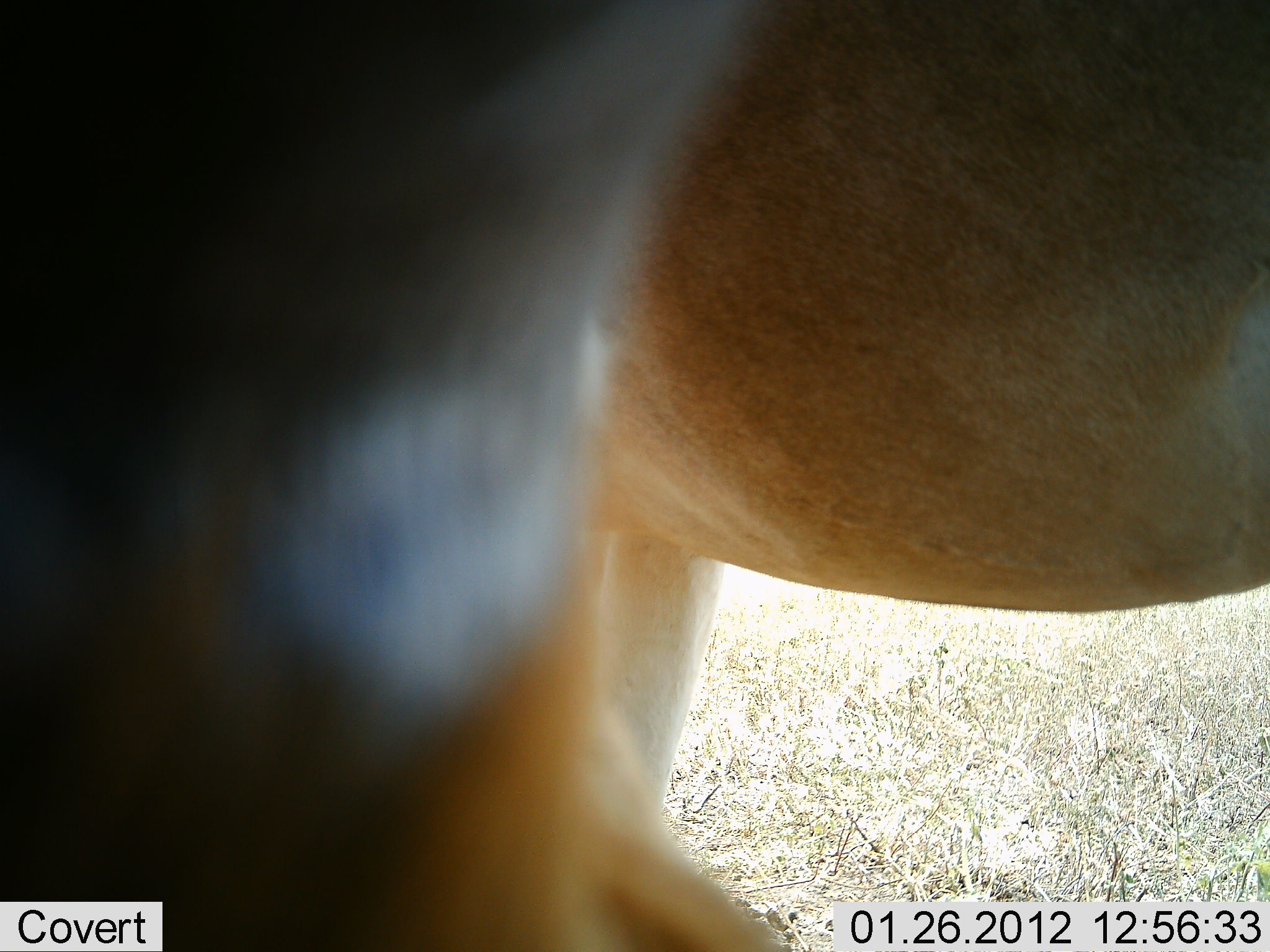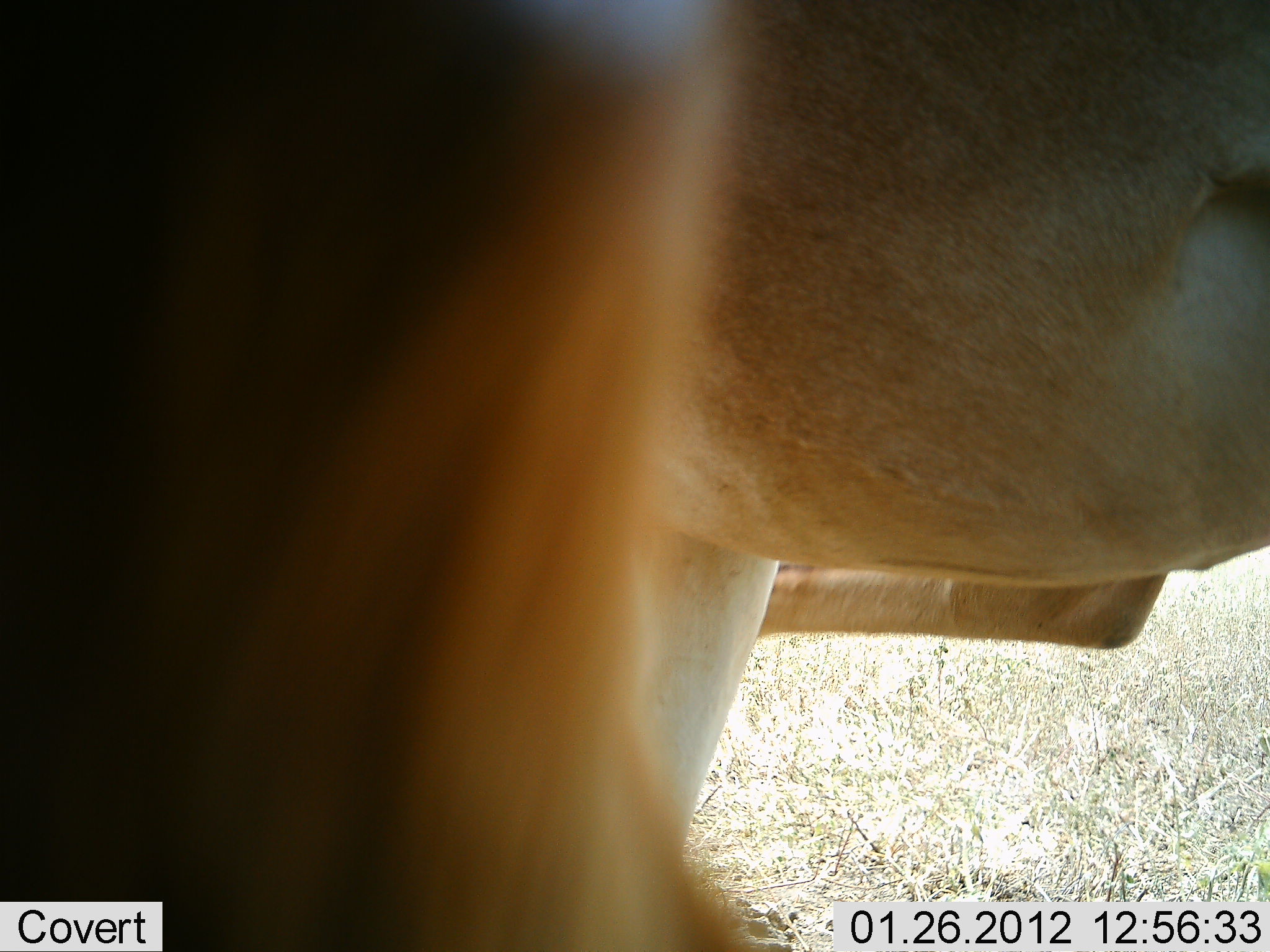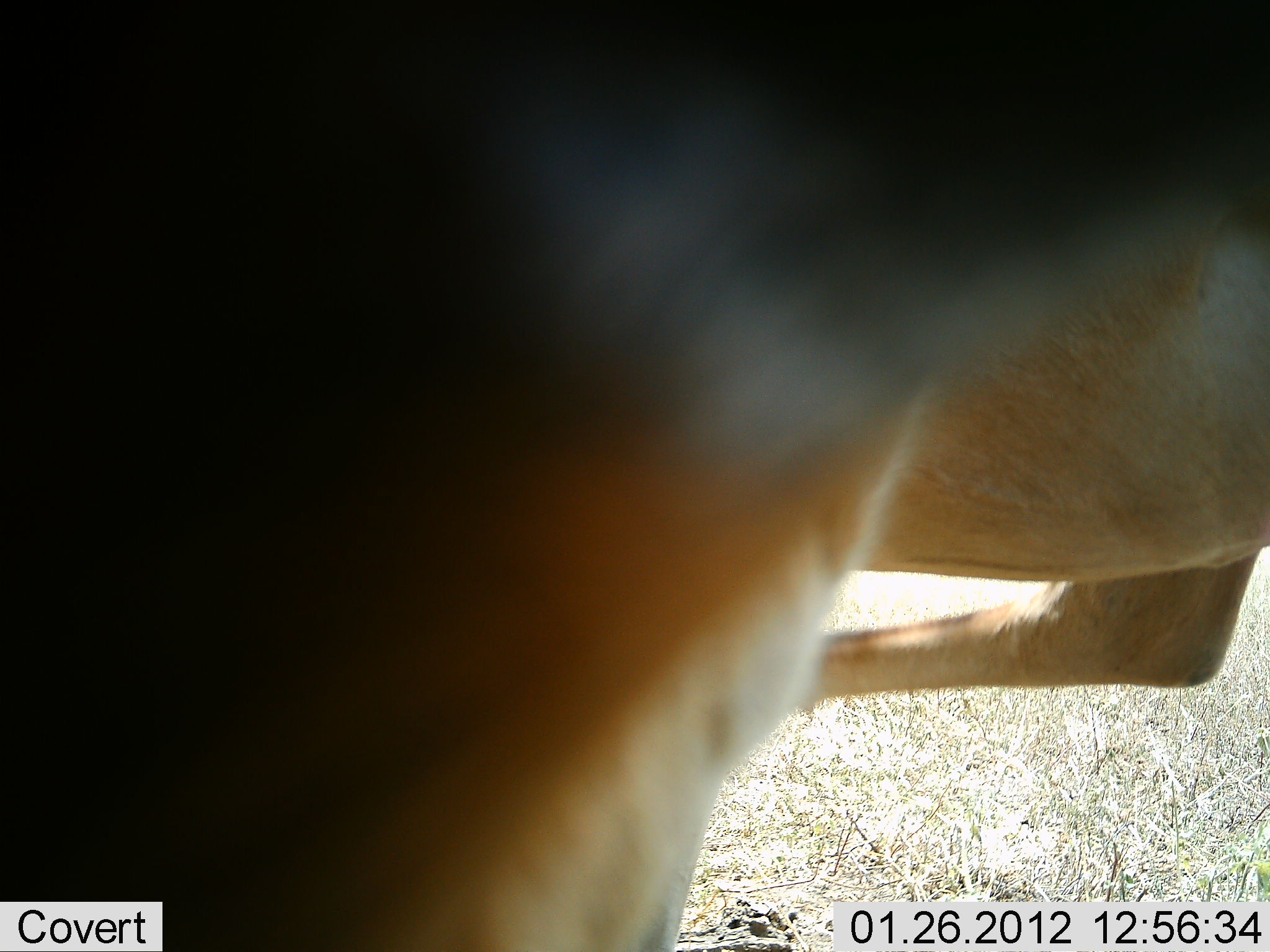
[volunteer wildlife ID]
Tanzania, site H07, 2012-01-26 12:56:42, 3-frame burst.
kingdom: Animalia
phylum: Chordata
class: Mammalia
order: Artiodactyla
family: Bovidae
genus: Alcelaphus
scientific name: Alcelaphus buselaphus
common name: hartebeest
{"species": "hartebeest (Alcelaphus buselaphus)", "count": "2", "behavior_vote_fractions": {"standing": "92%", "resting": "0%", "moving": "8%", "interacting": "0%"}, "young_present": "0%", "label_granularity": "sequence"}